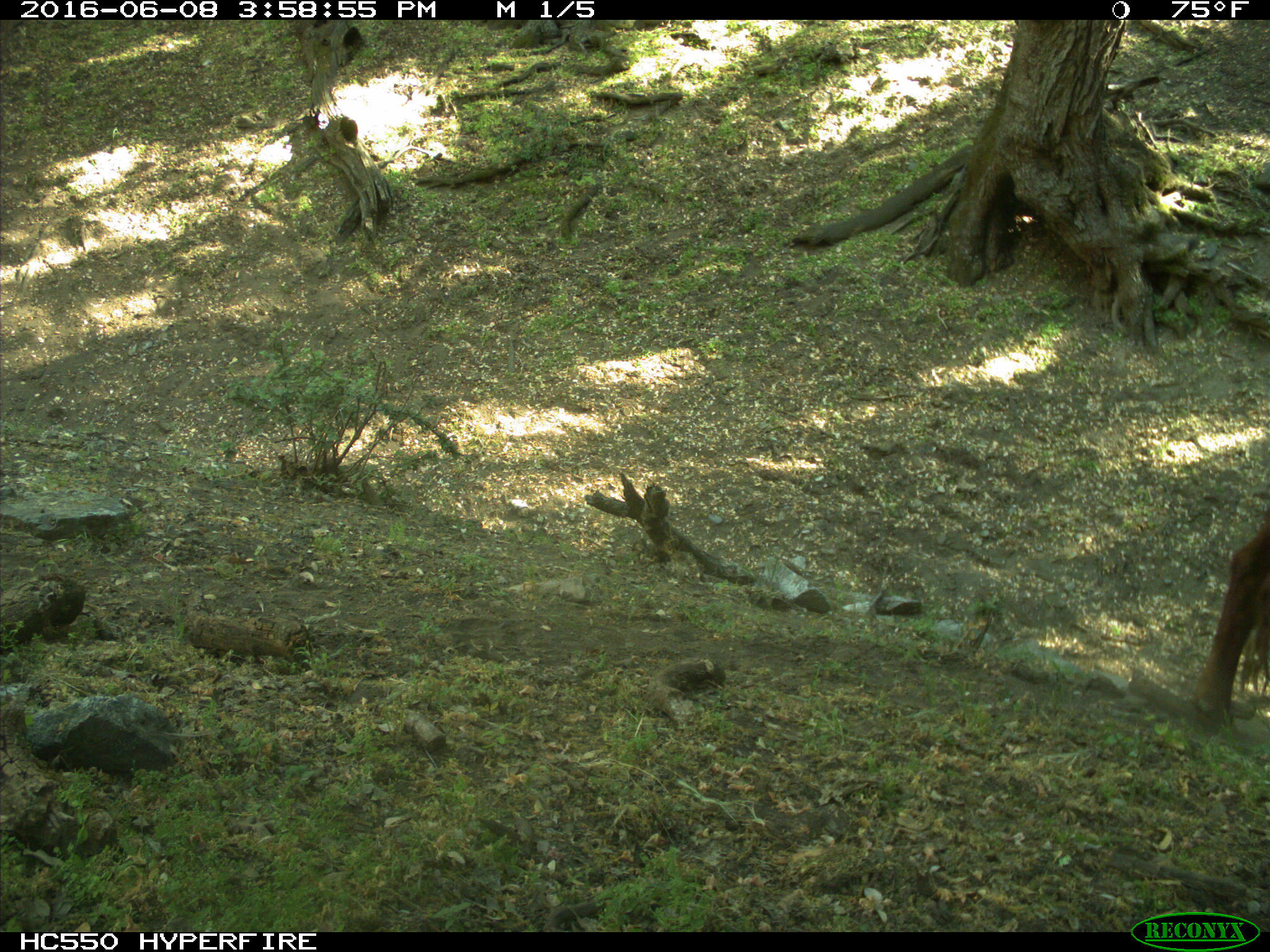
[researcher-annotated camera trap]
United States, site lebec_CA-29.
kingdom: Animalia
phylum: Chordata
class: Mammalia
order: Artiodactyla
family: Bovidae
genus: Bos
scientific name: Bos taurus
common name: domestic cow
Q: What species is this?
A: Bos taurus (domestic cow).